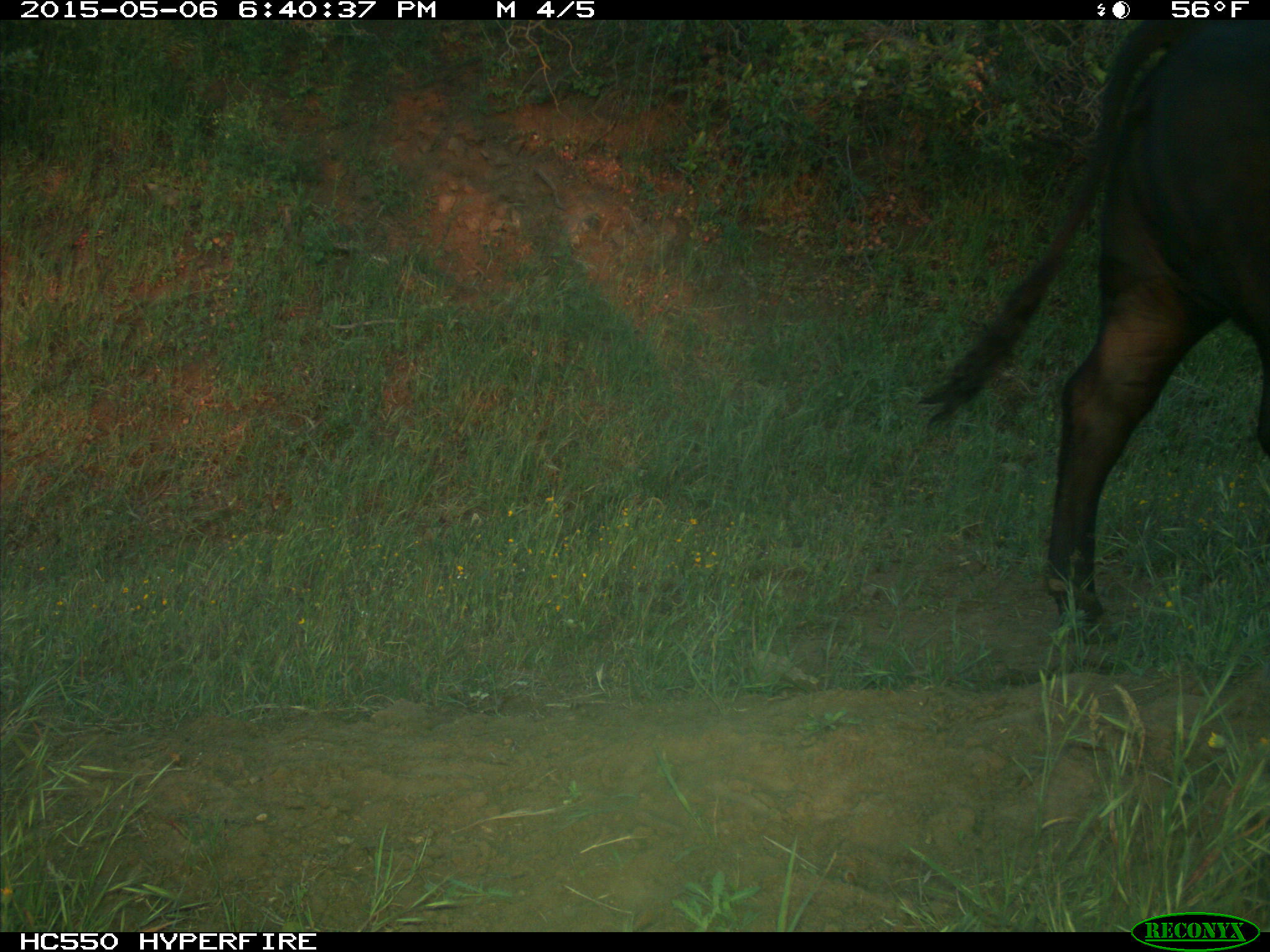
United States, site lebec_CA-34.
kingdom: Animalia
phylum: Chordata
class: Mammalia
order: Artiodactyla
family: Bovidae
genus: Bos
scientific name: Bos taurus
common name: domestic cow